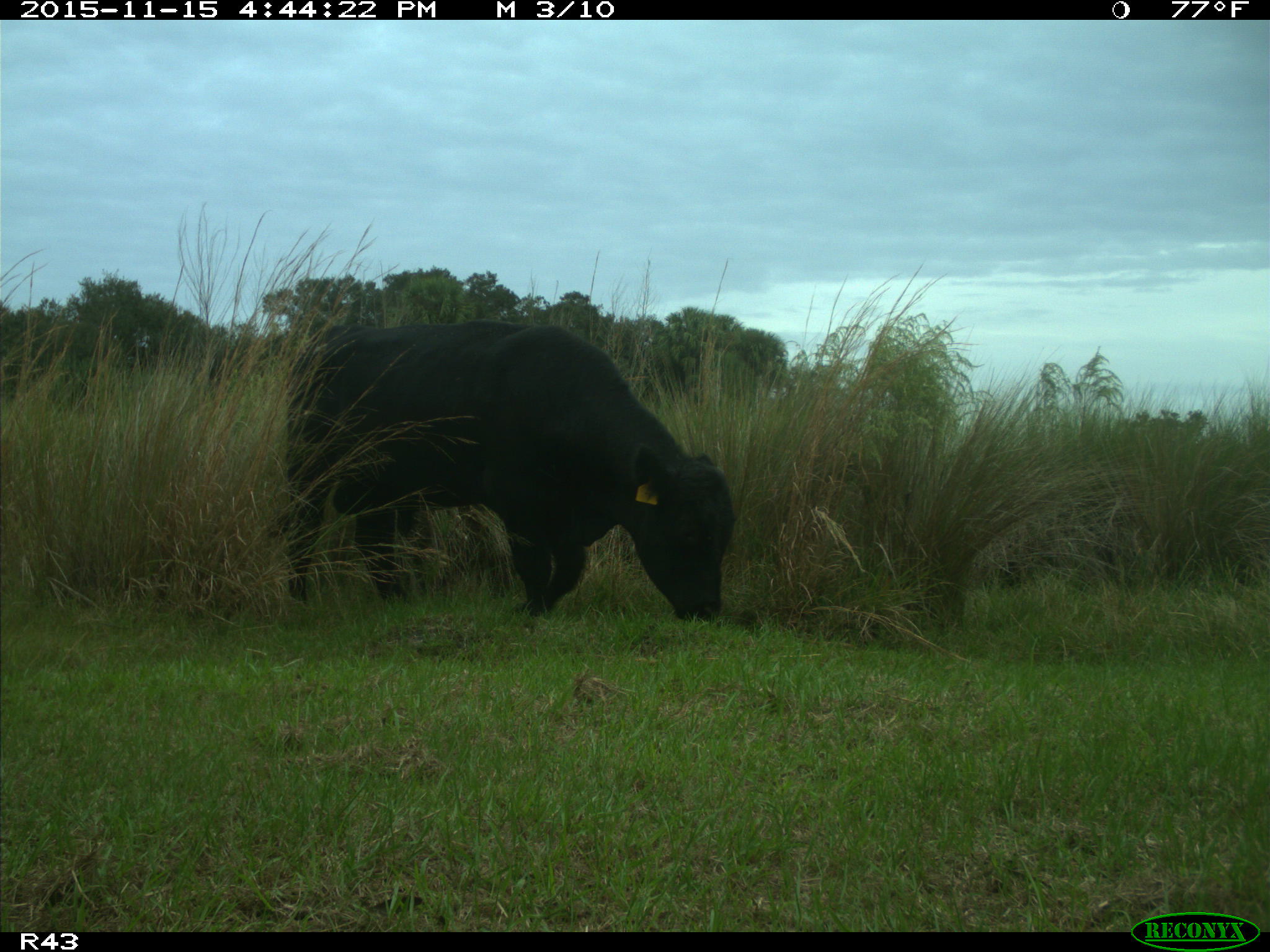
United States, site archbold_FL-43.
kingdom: Animalia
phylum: Chordata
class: Mammalia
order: Artiodactyla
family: Bovidae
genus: Bos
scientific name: Bos taurus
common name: domestic cow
Bos taurus (domestic cow).